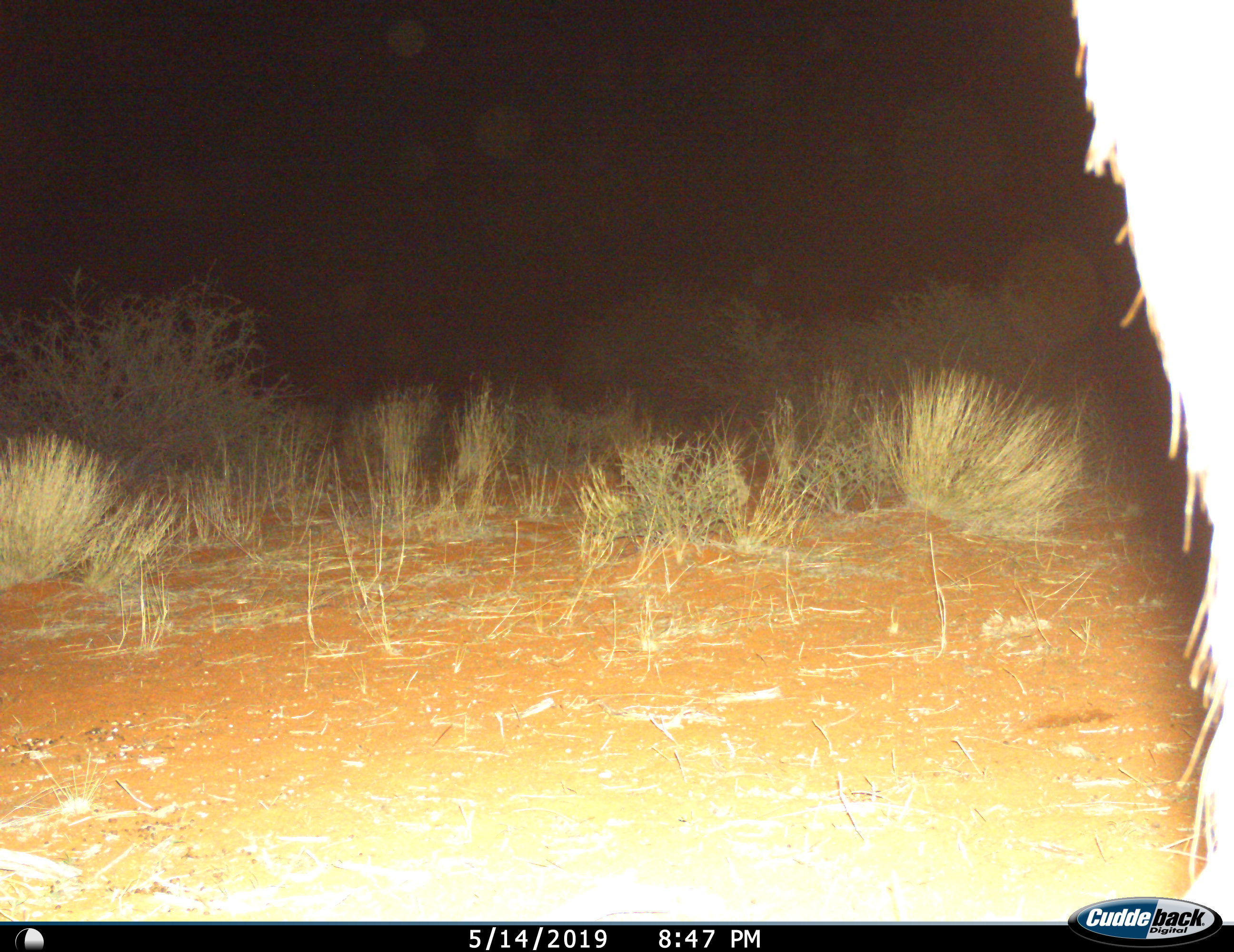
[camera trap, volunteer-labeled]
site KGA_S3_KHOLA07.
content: unidentified animal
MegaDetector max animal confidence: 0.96